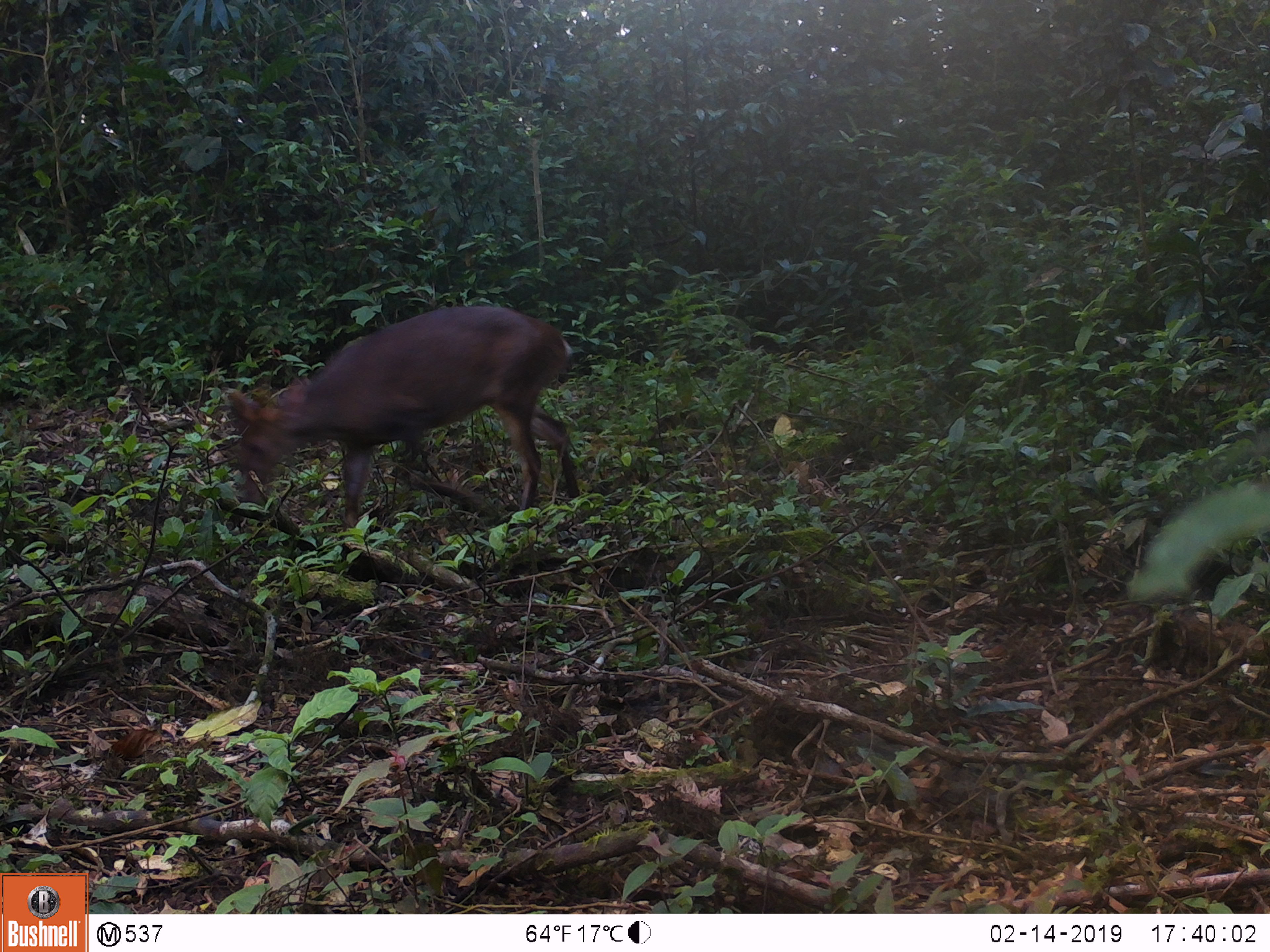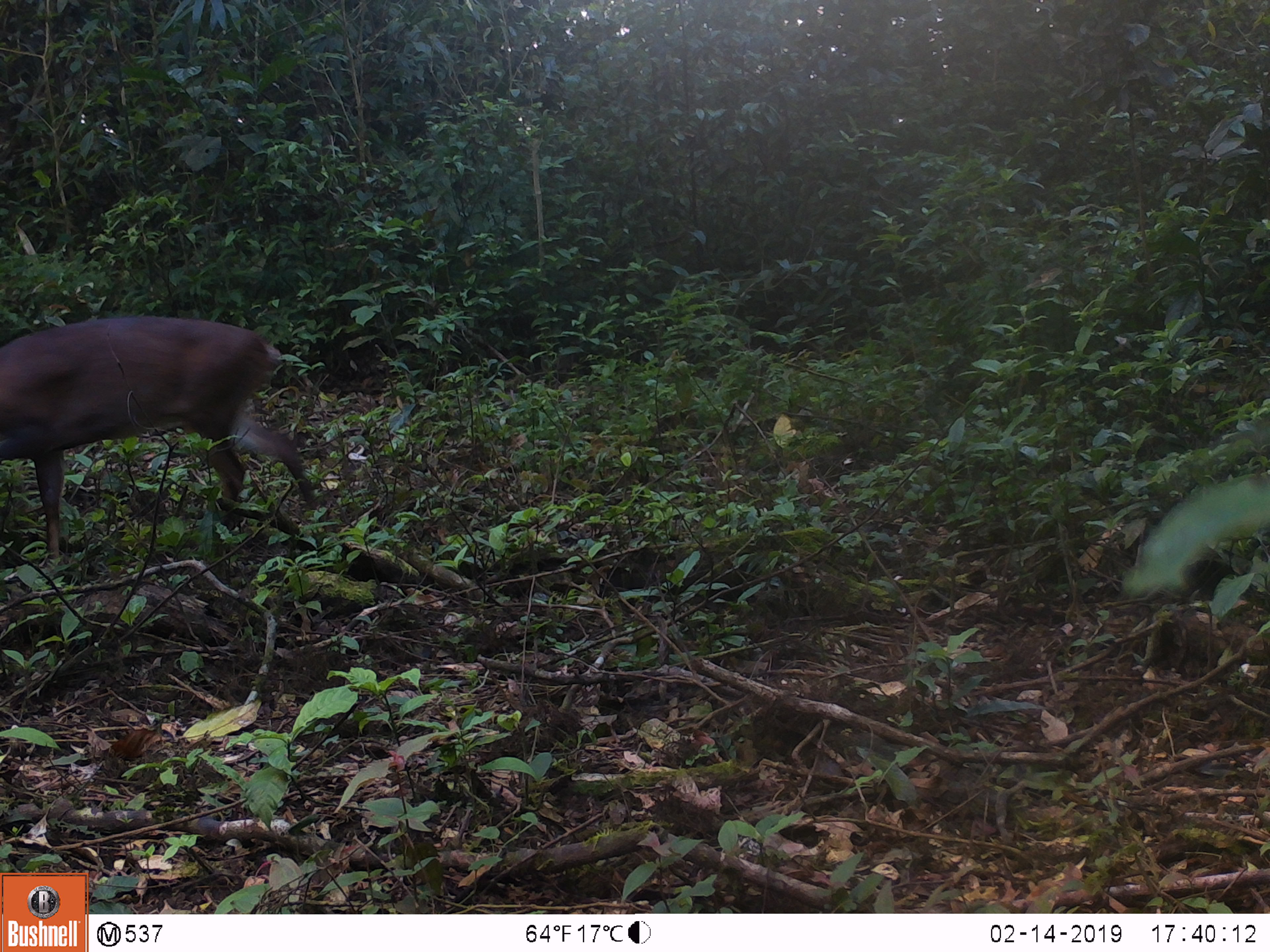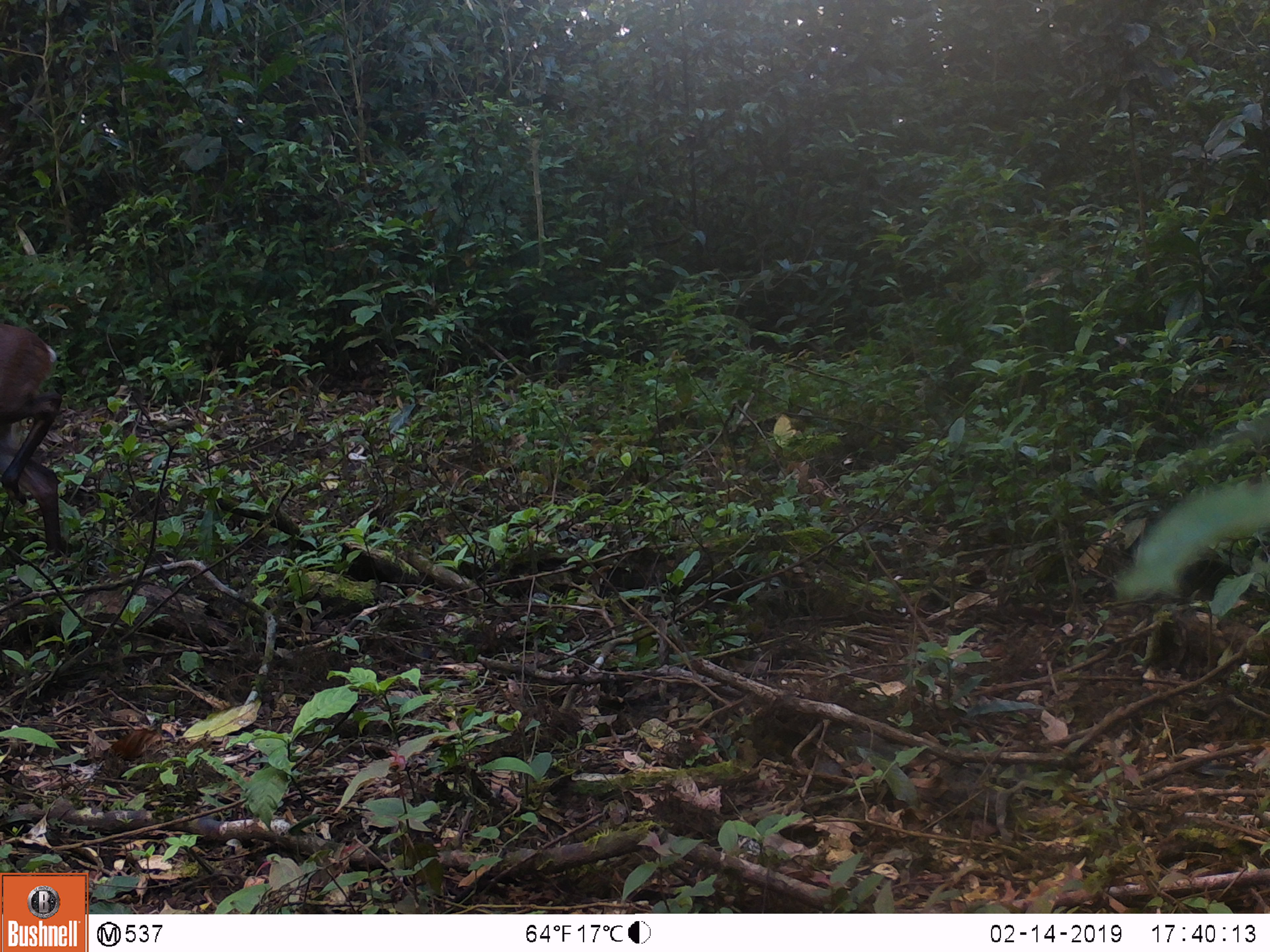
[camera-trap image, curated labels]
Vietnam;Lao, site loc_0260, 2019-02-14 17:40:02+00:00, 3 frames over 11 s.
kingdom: Animalia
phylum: Chordata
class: Mammalia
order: Artiodactyla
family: Cervidae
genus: Muntiacus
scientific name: Muntiacus vuquangensis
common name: large-antlered muntjac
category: large antlered muntjac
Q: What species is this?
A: Large antlered muntjac (large-antlered muntjac) (Muntiacus vuquangensis).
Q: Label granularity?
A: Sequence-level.